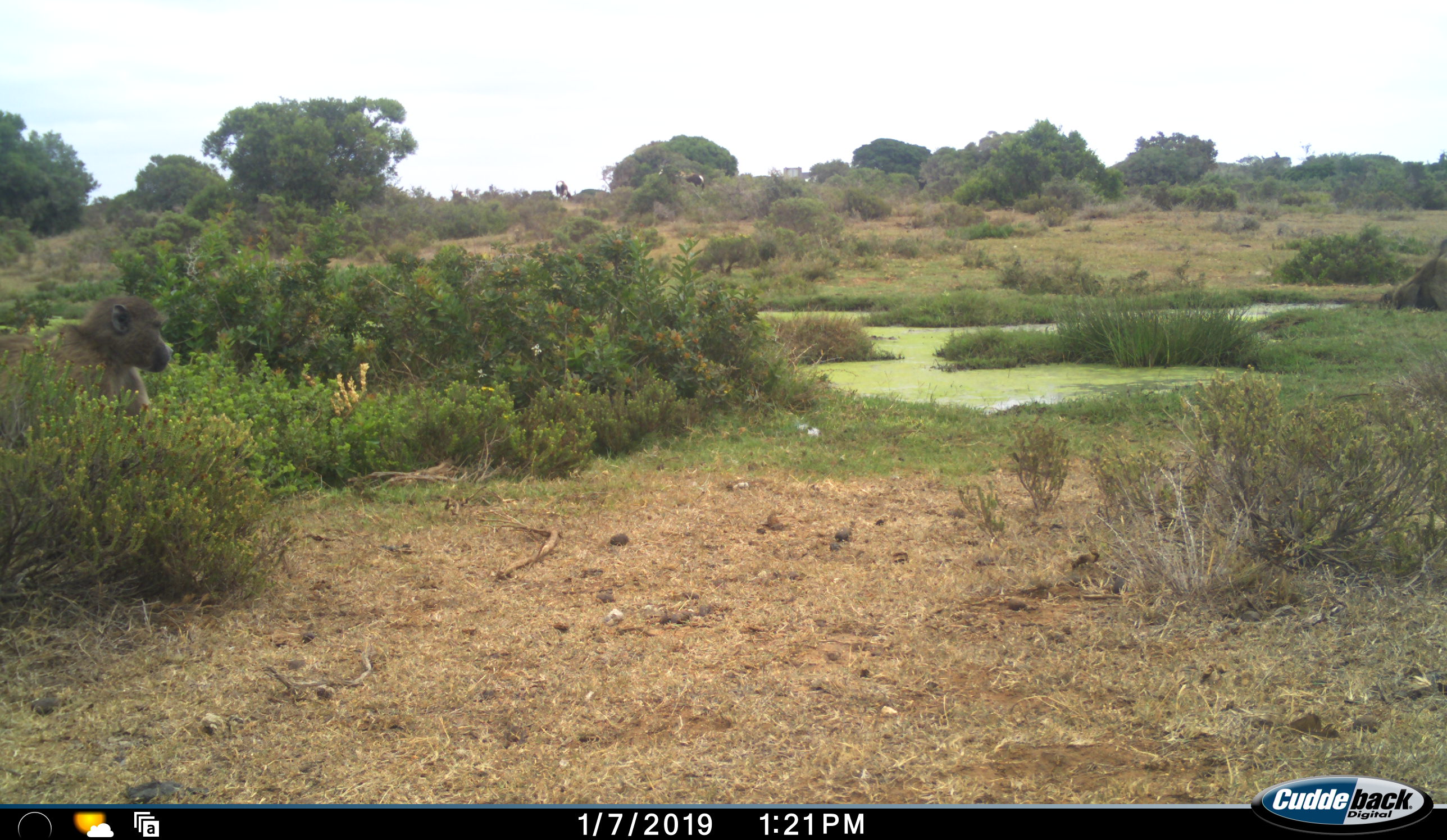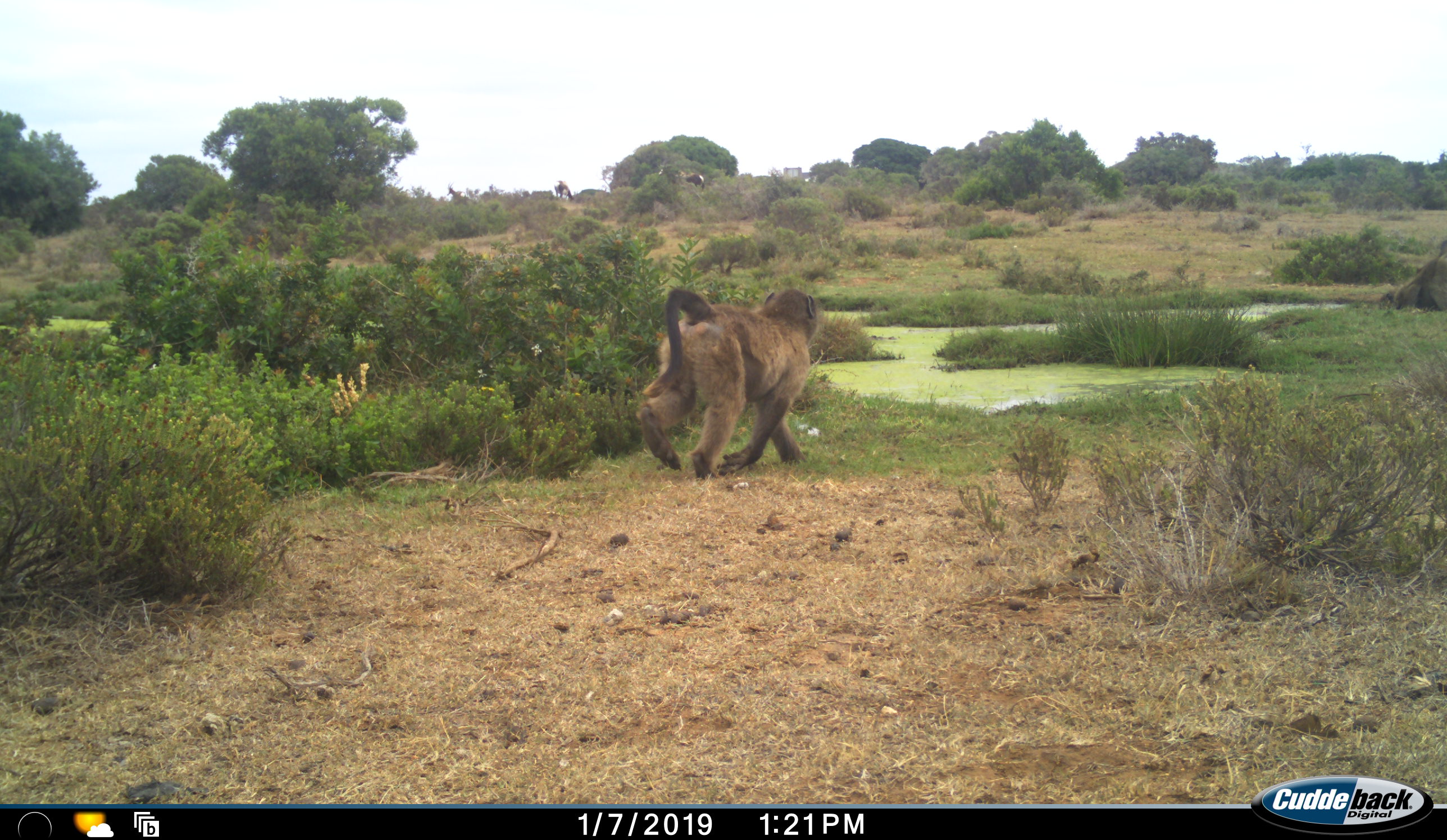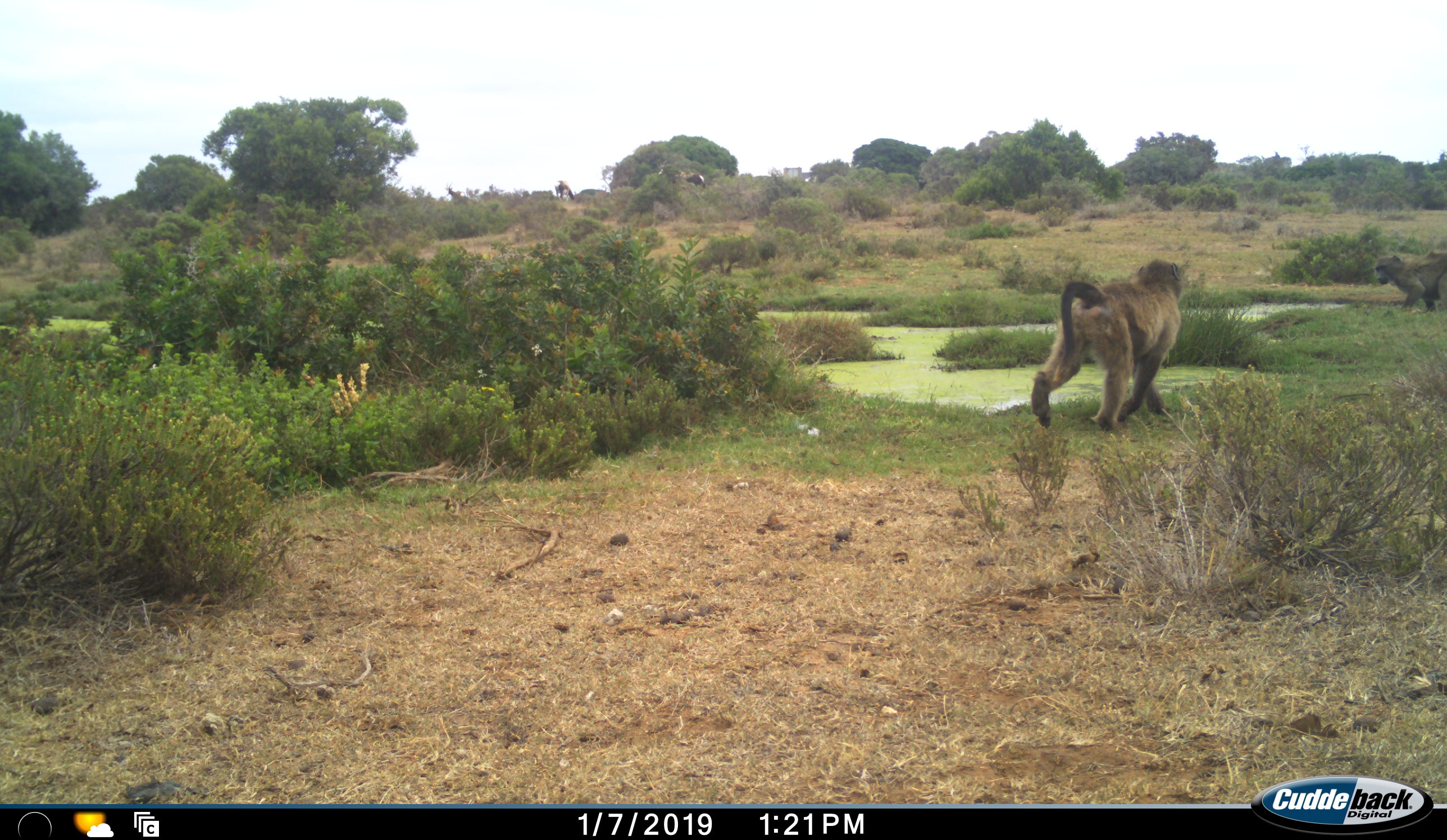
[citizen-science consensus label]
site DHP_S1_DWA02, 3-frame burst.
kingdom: Animalia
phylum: Chordata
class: Mammalia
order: Primates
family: Cercopithecidae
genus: Papio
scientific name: Papio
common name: baboon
Baboon (Papio), count 2. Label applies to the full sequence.